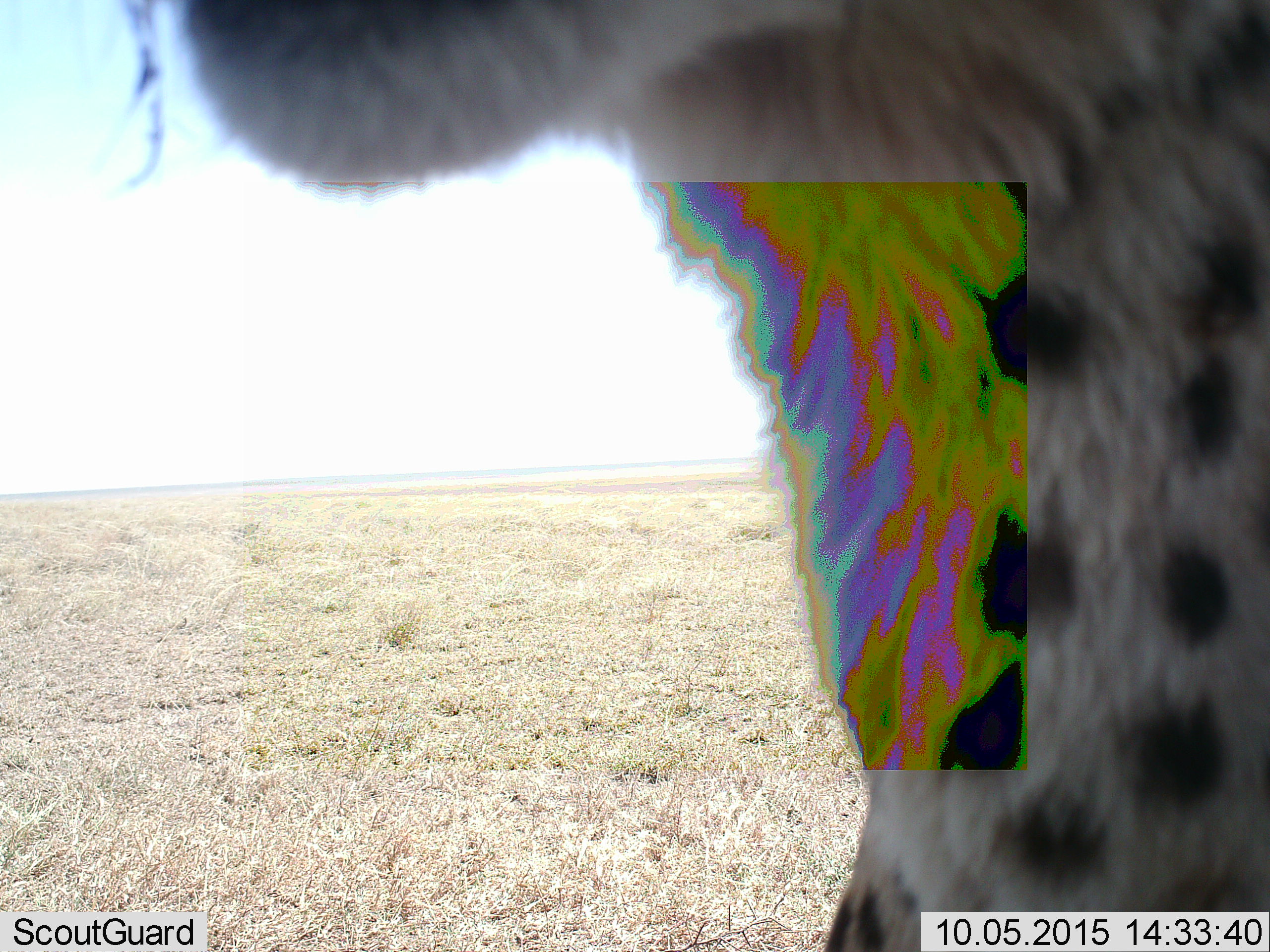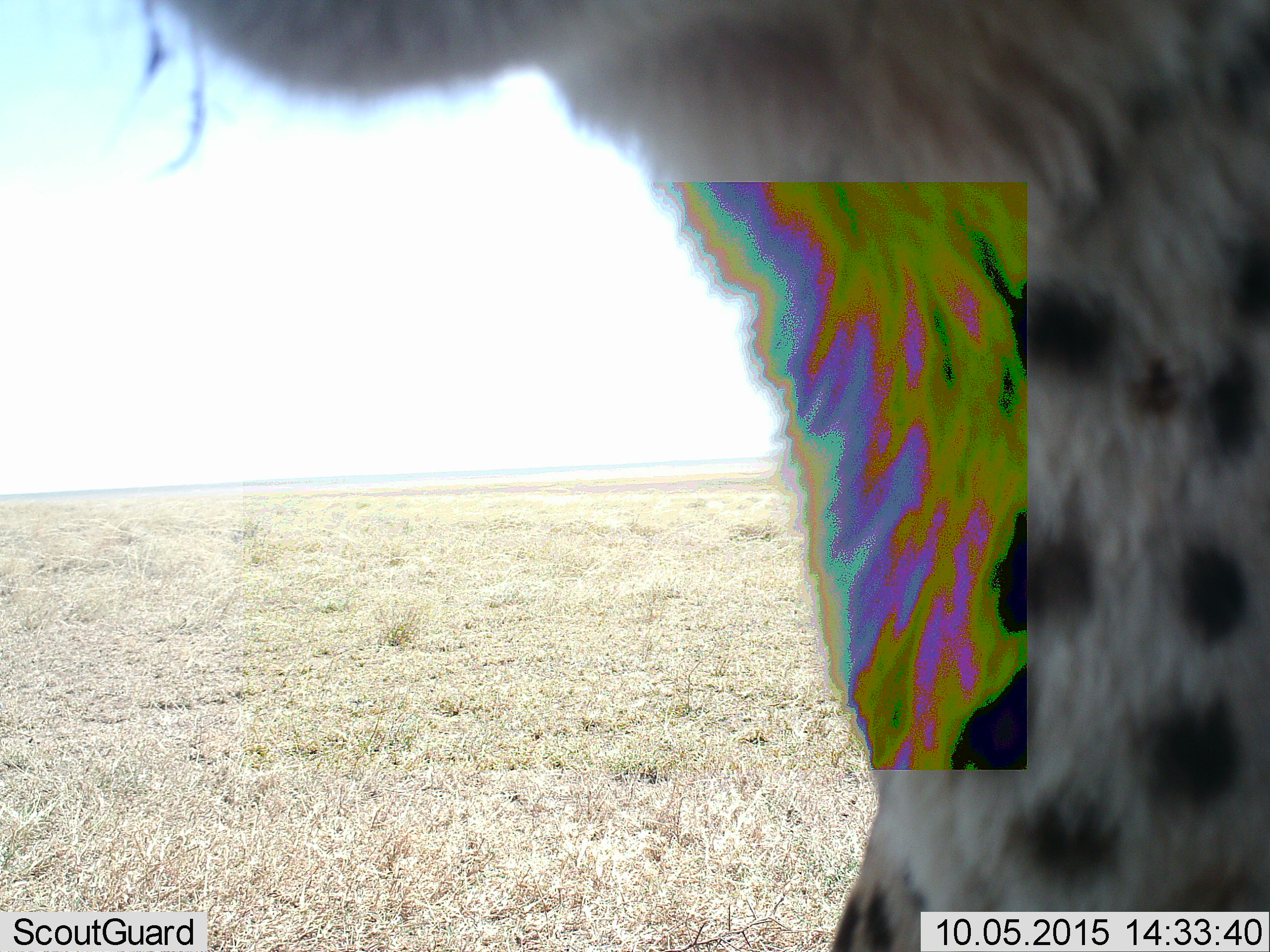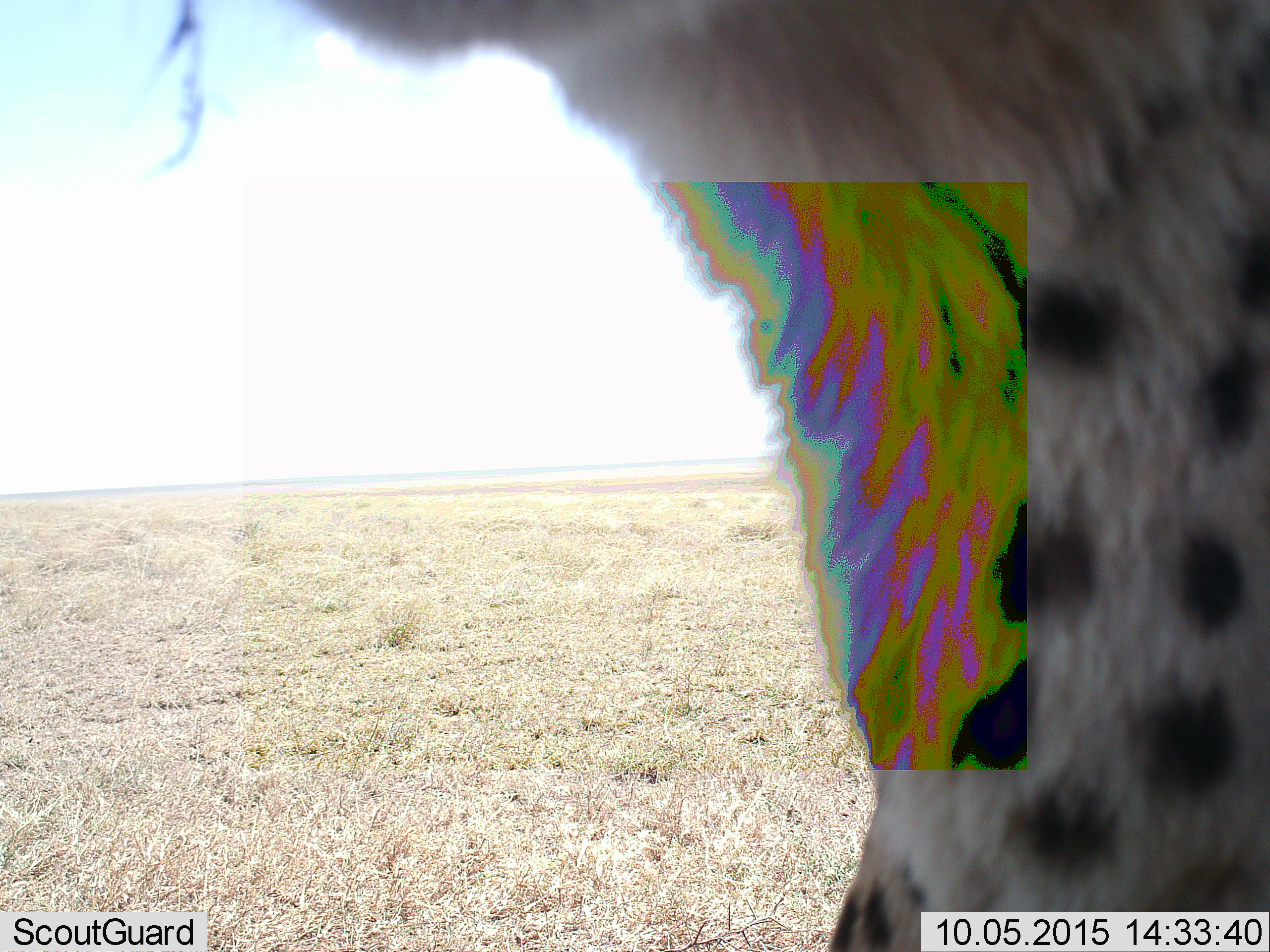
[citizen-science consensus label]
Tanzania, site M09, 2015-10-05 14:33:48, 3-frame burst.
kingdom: Animalia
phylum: Chordata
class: Mammalia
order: Carnivora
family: Felidae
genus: Acinonyx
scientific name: Acinonyx jubatus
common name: cheetah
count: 1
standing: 67%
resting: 33%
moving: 17%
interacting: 0%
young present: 0%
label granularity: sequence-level